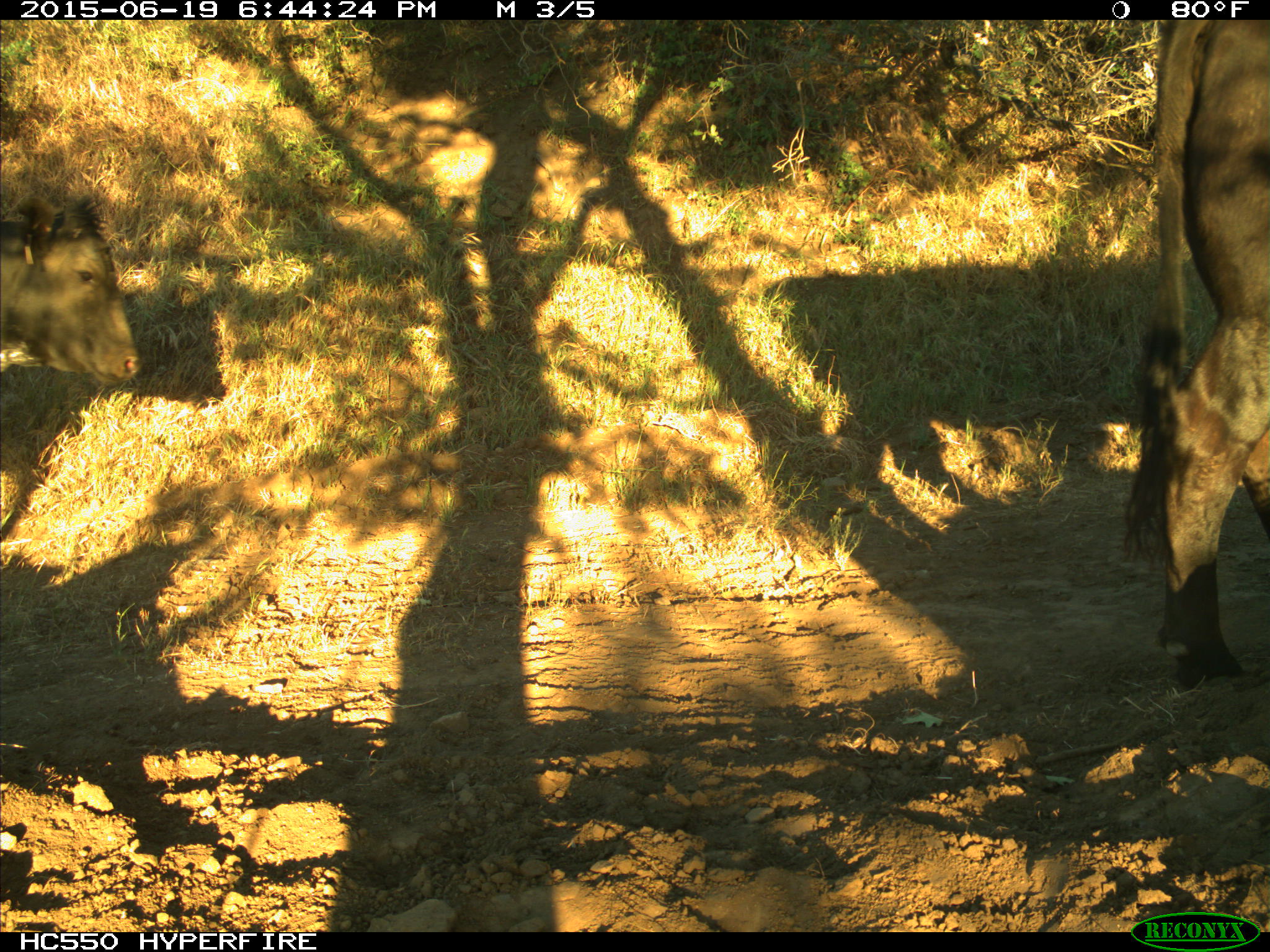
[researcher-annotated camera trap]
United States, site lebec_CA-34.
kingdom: Animalia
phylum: Chordata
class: Mammalia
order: Artiodactyla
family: Bovidae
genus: Bos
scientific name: Bos taurus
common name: domestic cow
Bos taurus (domestic cow).